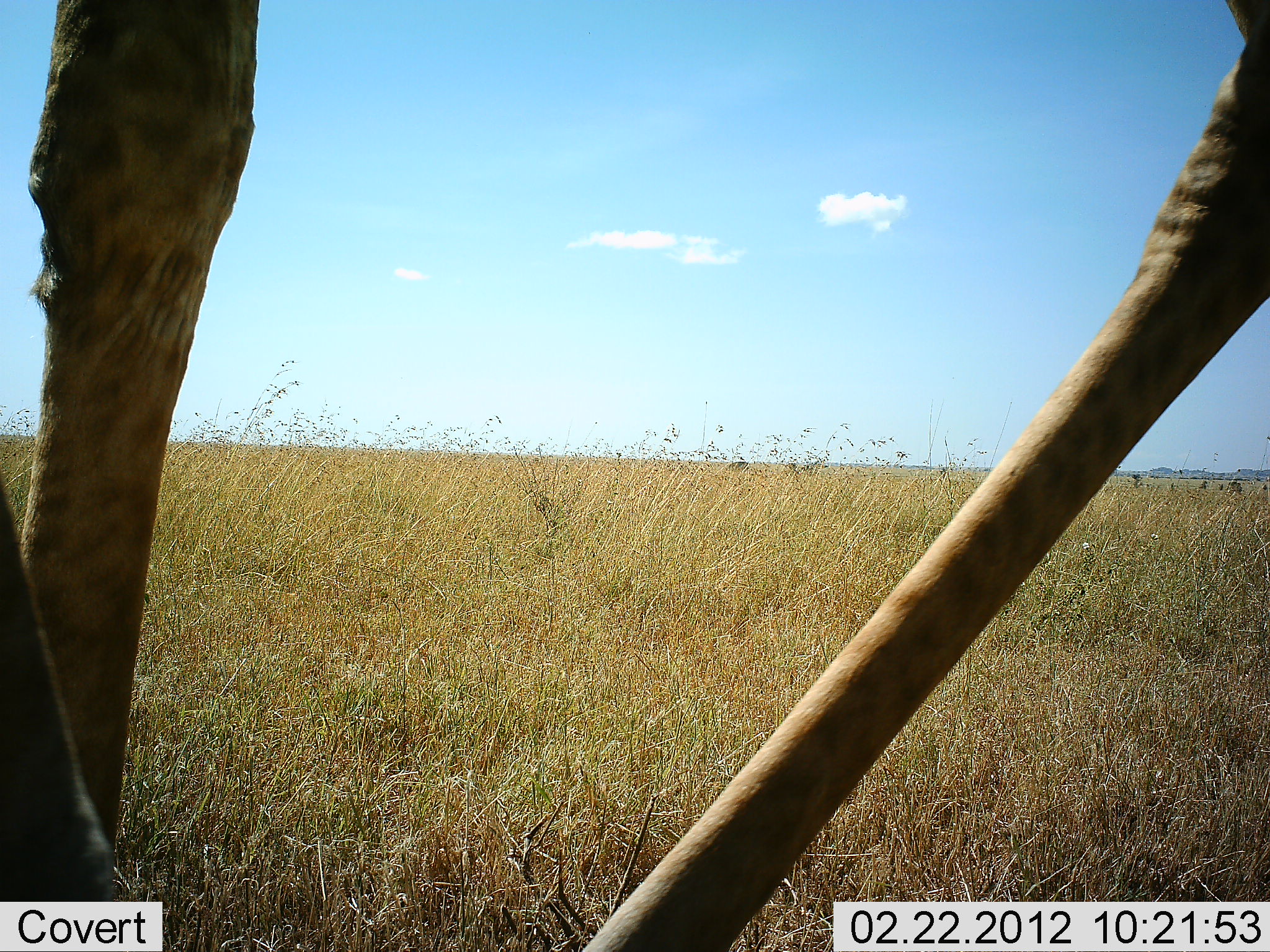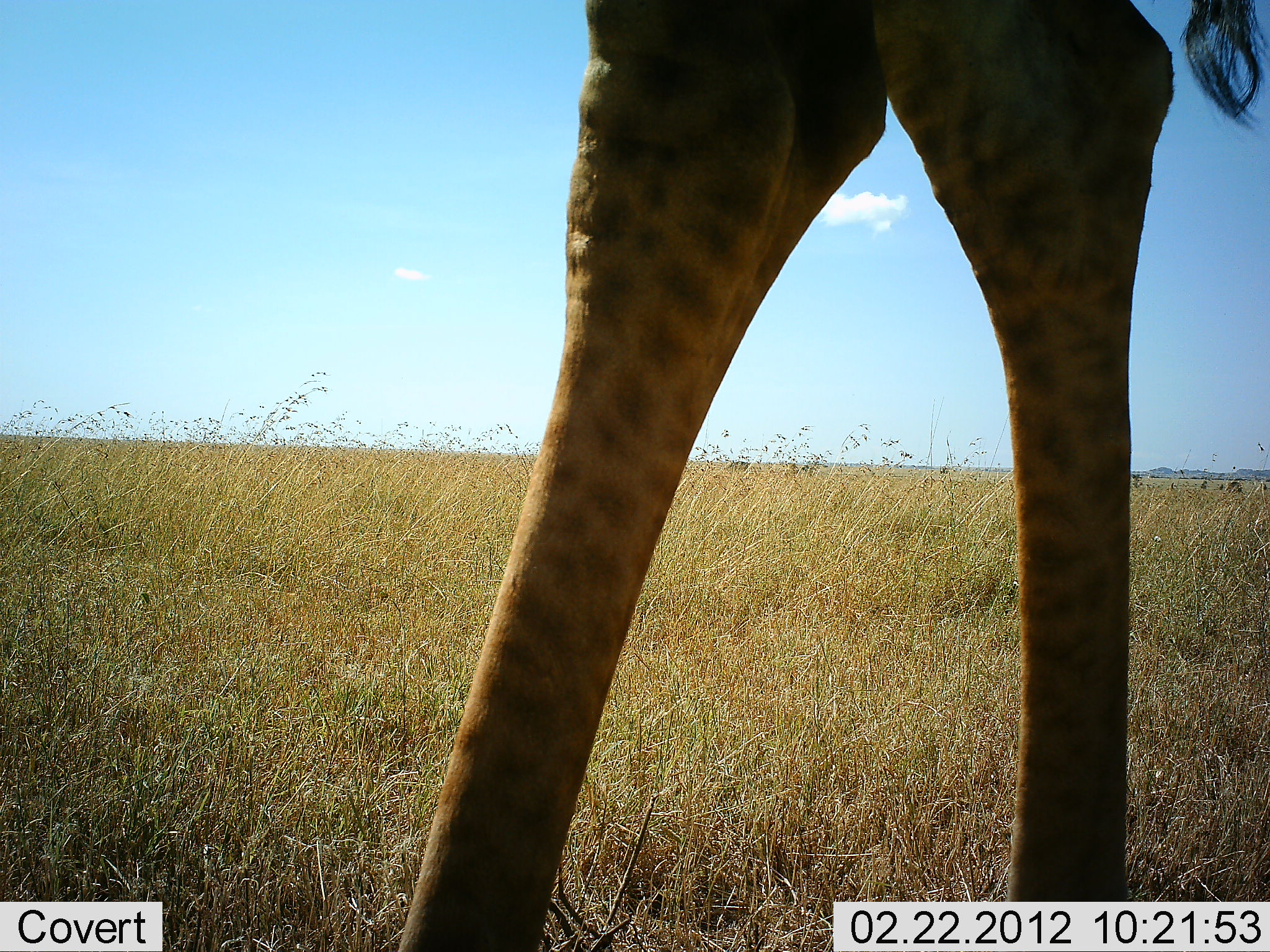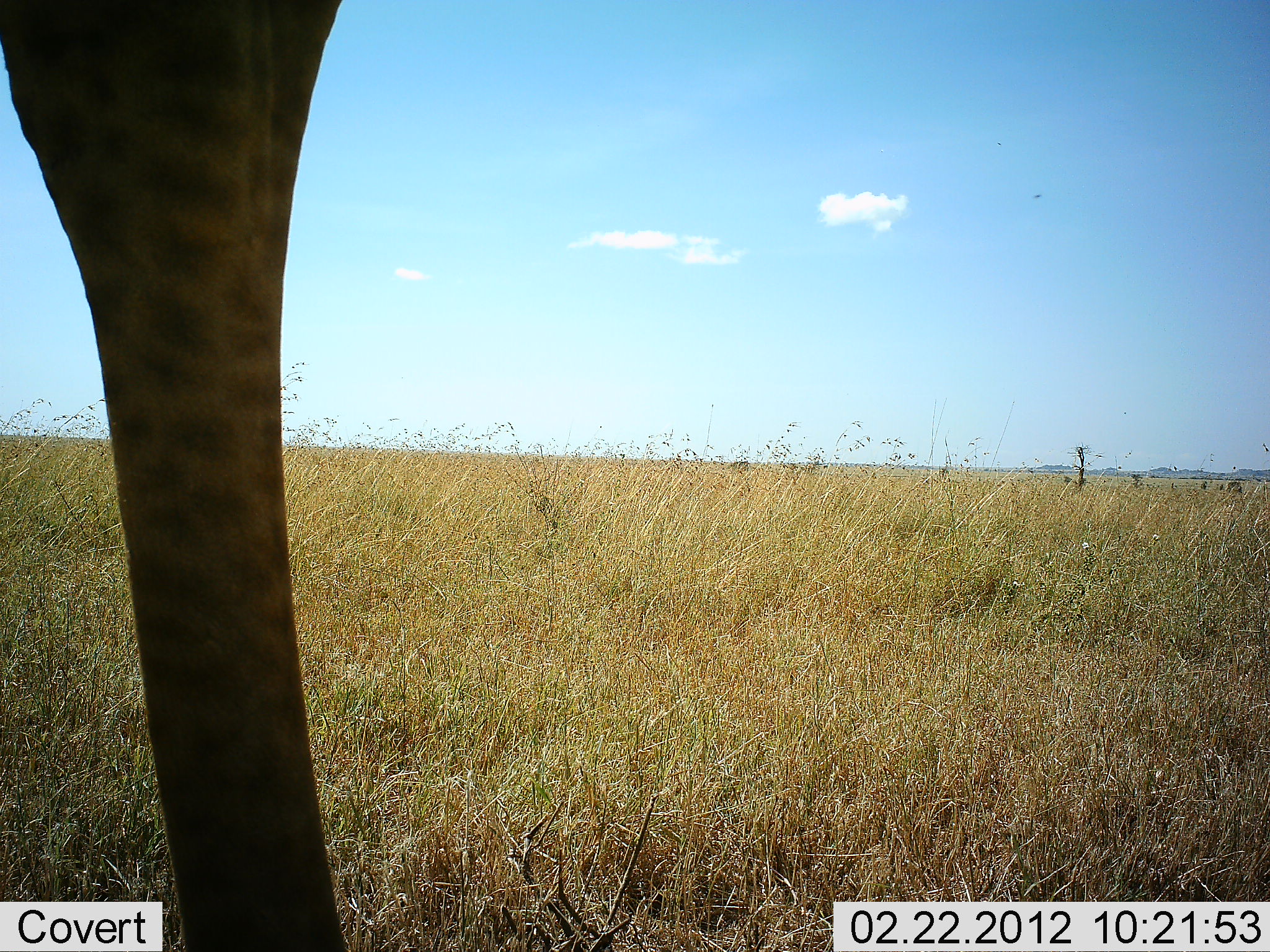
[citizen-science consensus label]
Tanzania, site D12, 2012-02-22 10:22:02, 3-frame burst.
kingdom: Animalia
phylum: Chordata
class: Mammalia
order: Artiodactyla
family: Giraffidae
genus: Giraffa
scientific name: Giraffa camelopardalis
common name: giraffe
Giraffe (Giraffa camelopardalis), count 1. Behavior (volunteer vote fractions): standing 20%, resting 0%, moving 80%, interacting 0%. Young present (vote fraction): 0%. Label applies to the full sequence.